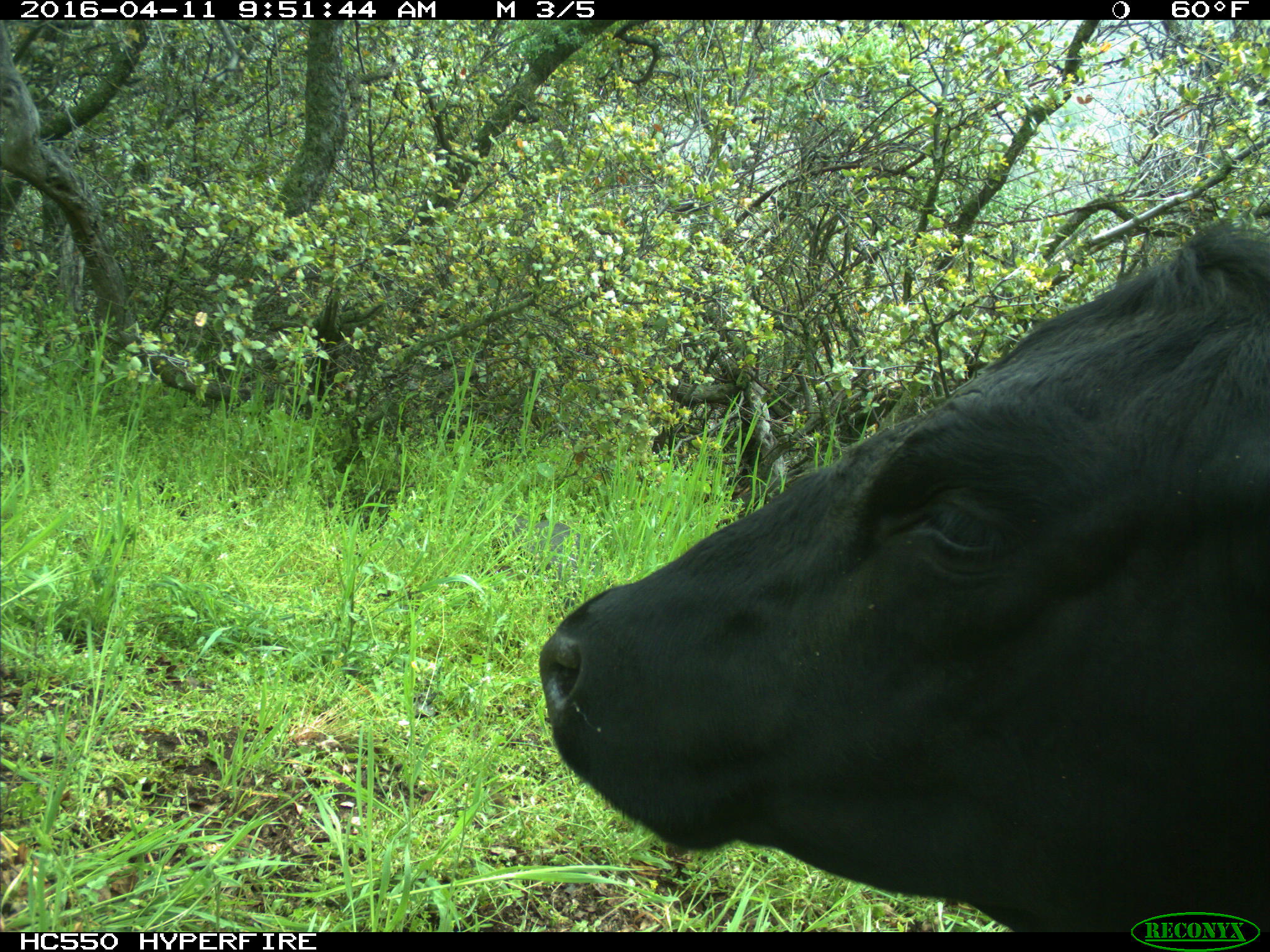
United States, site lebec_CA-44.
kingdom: Animalia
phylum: Chordata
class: Mammalia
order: Artiodactyla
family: Bovidae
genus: Bos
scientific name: Bos taurus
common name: domestic cow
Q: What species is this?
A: Bos taurus (domestic cow).